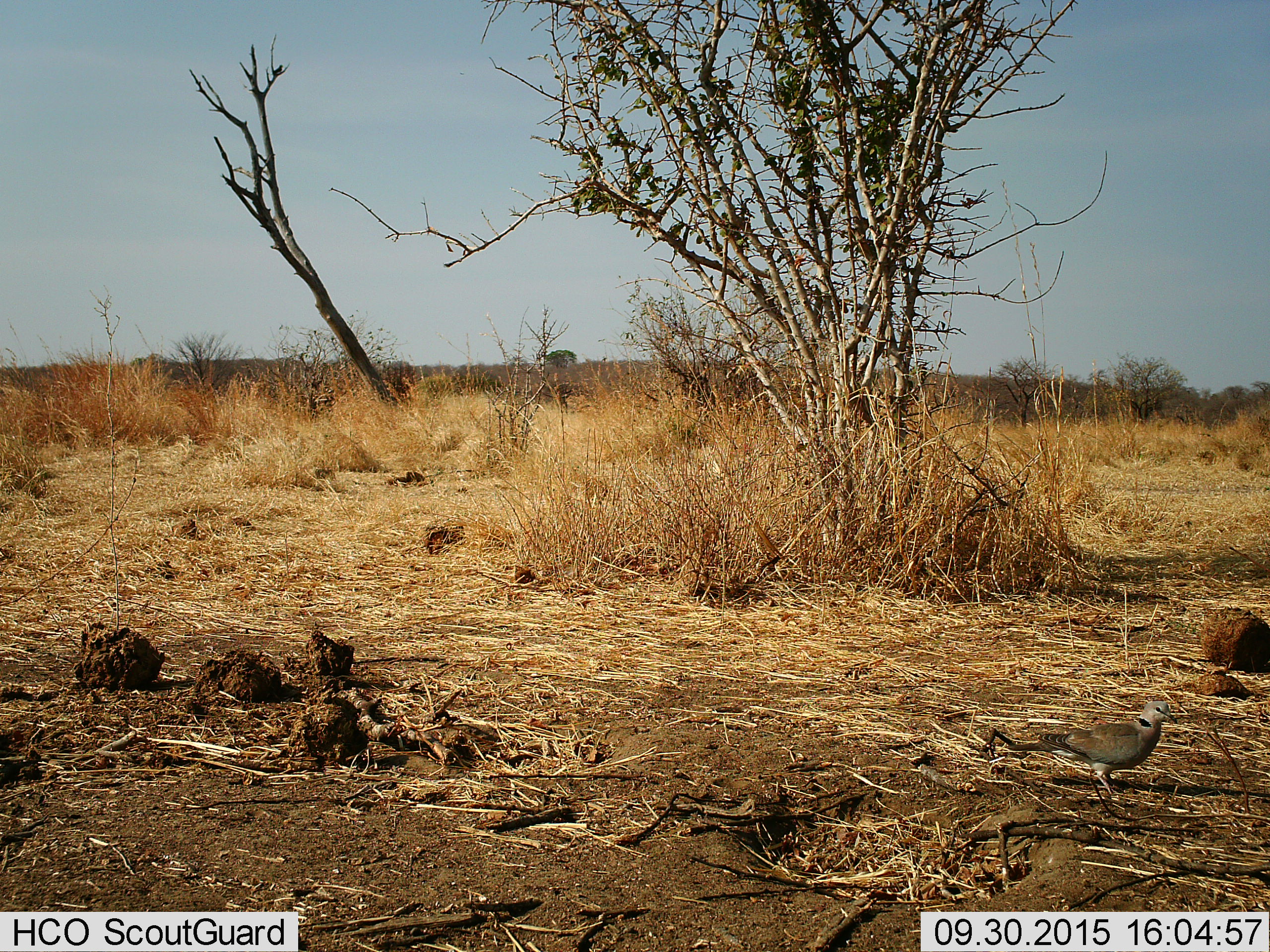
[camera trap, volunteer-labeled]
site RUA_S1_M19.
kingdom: Animalia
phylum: Chordata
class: Aves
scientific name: Aves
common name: bird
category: birdother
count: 1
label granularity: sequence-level